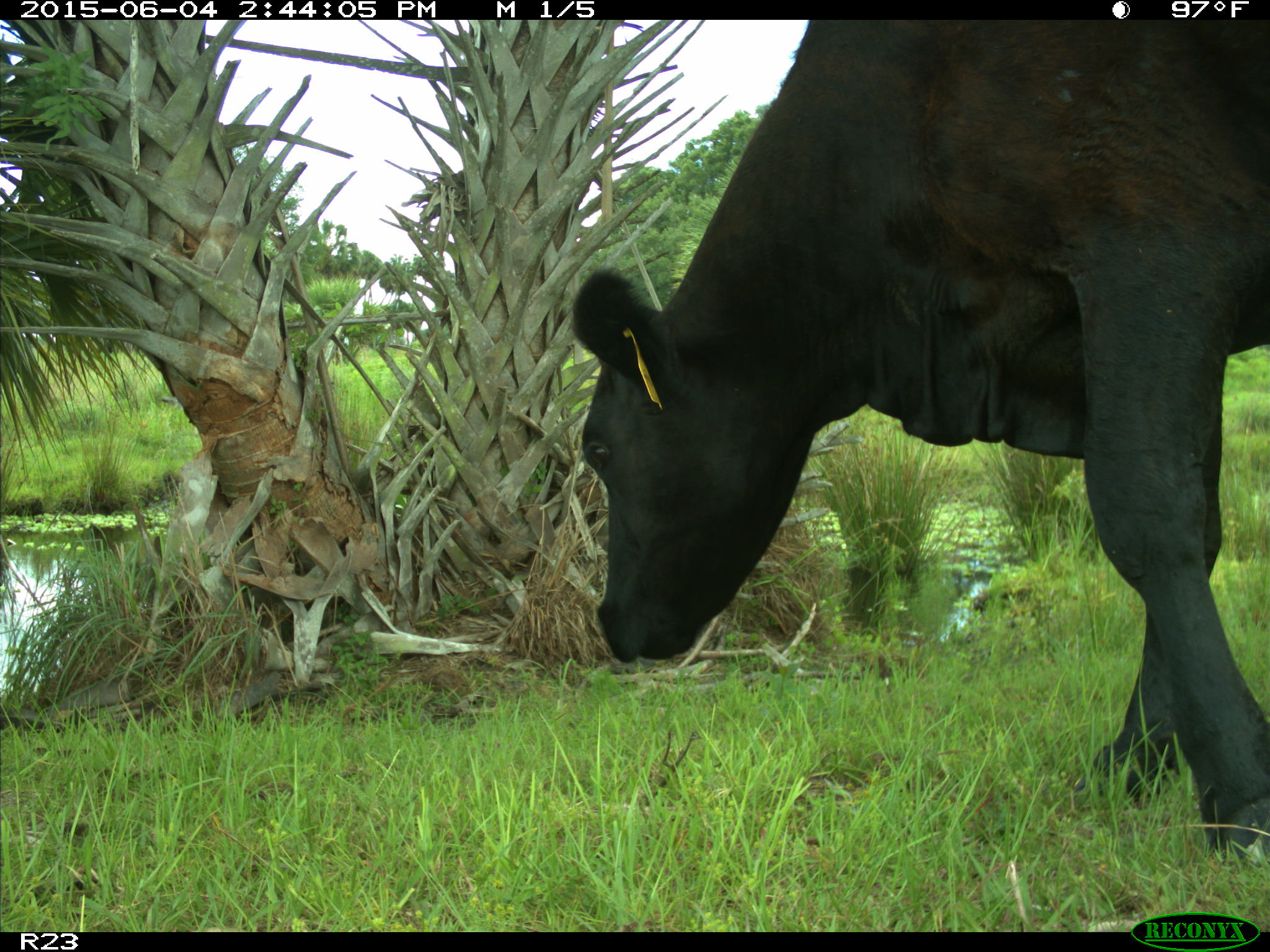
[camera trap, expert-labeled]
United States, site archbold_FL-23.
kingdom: Animalia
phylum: Chordata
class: Mammalia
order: Artiodactyla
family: Bovidae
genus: Bos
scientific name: Bos taurus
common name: domestic cow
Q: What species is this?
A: Bos taurus (domestic cow).